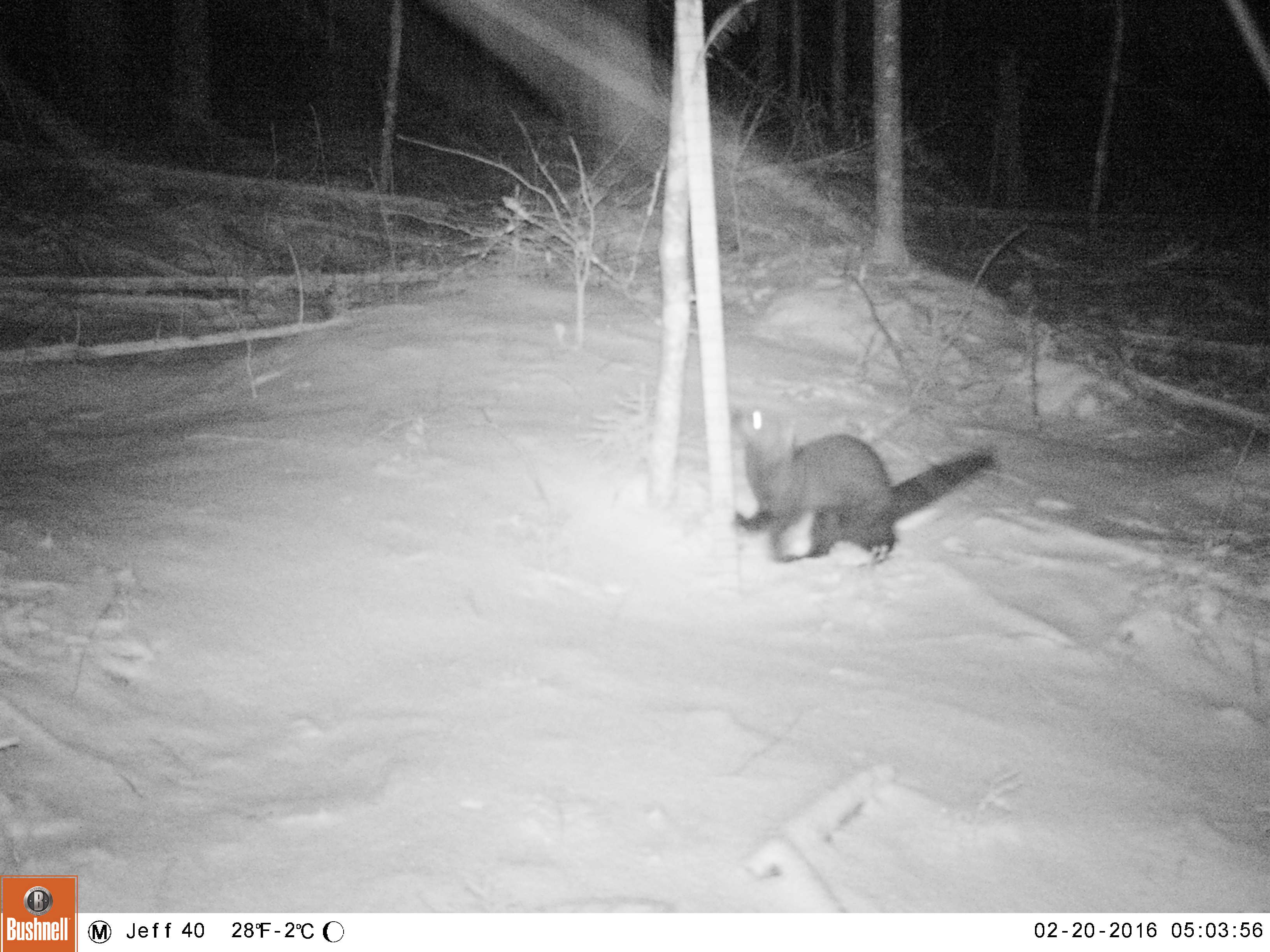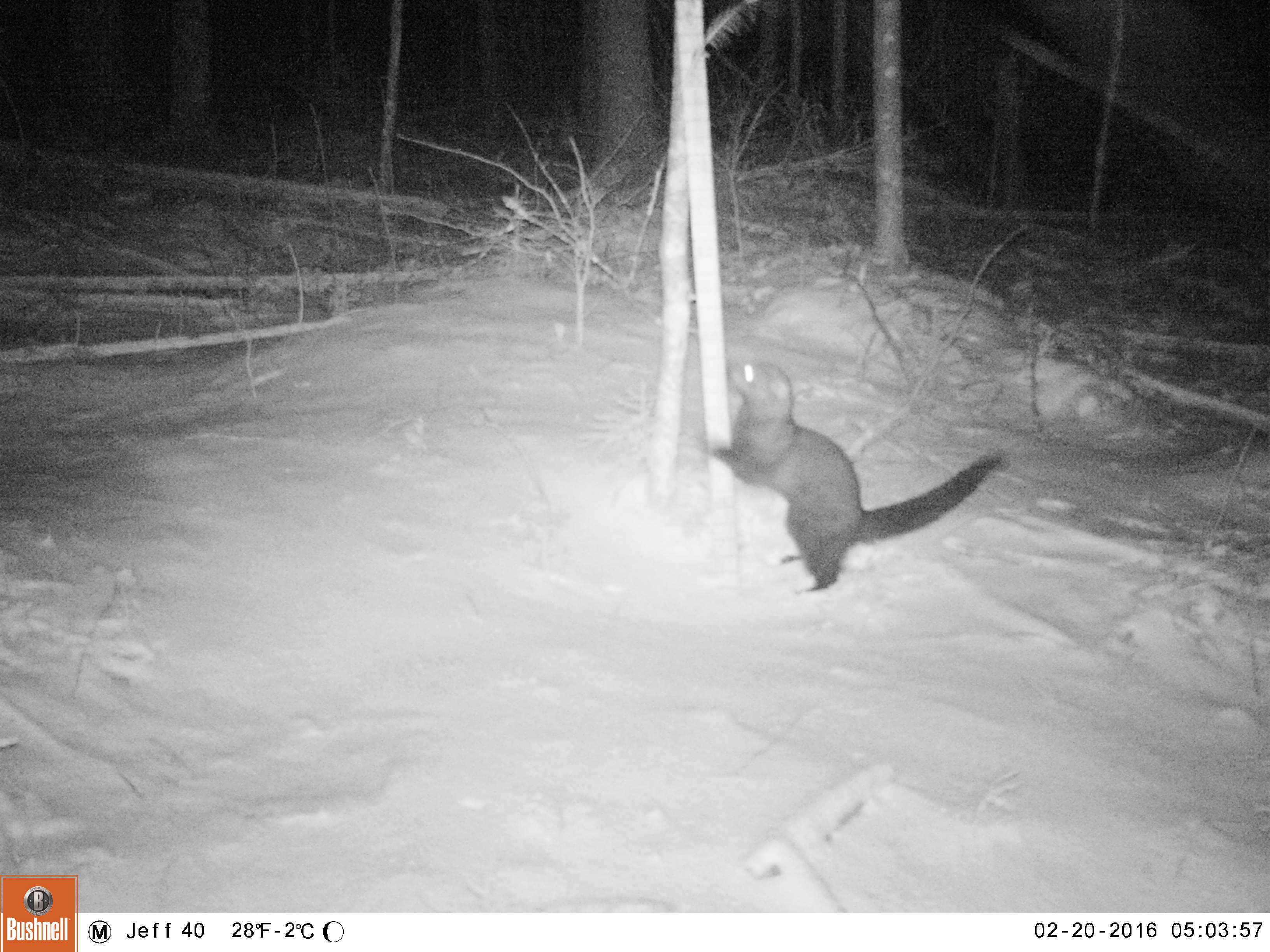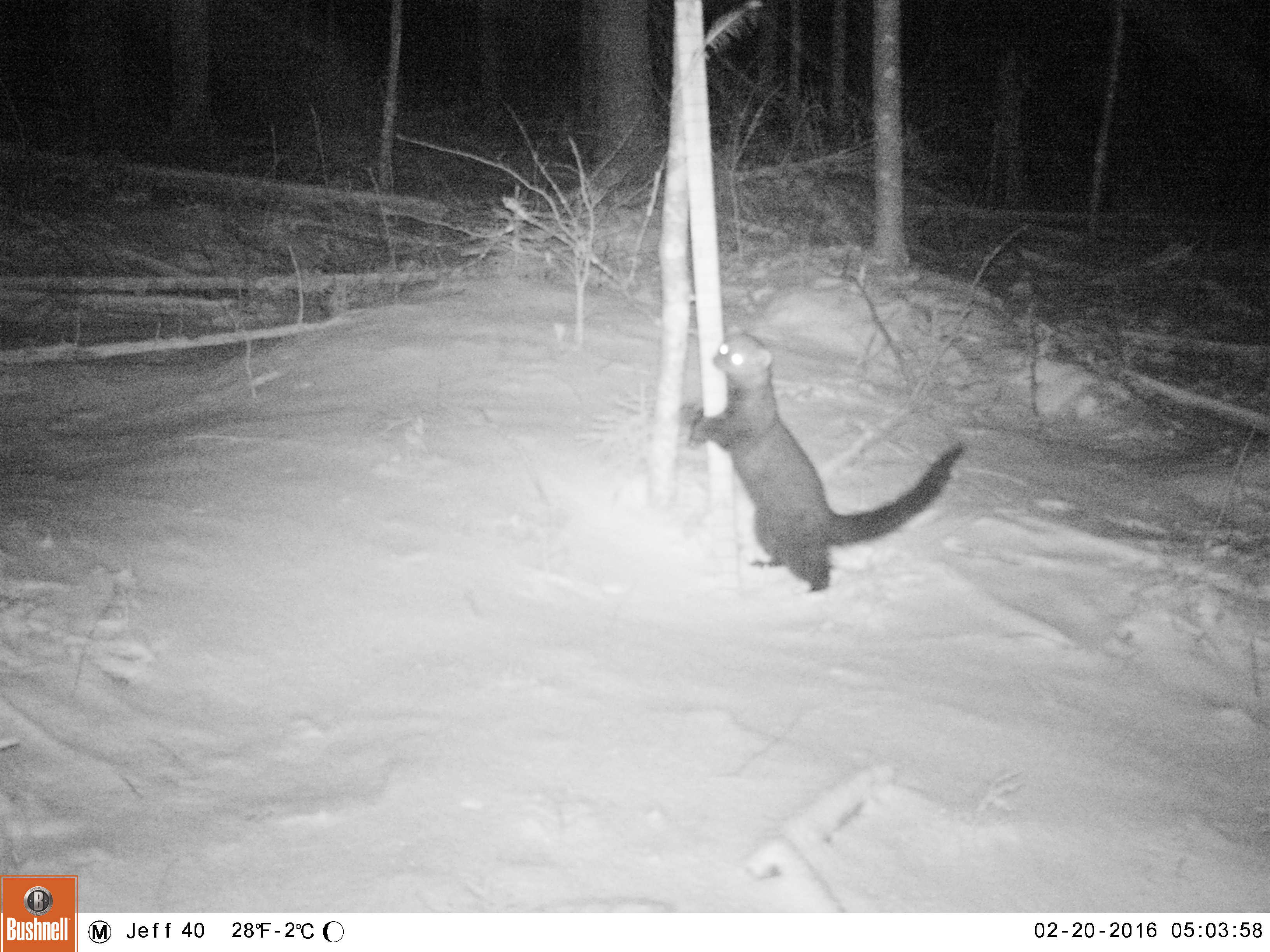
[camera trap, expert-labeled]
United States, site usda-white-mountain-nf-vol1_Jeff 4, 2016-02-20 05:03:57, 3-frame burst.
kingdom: Animalia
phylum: Chordata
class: Mammalia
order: Carnivora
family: Mustelidae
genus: Pekania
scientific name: Pekania pennanti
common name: fisher